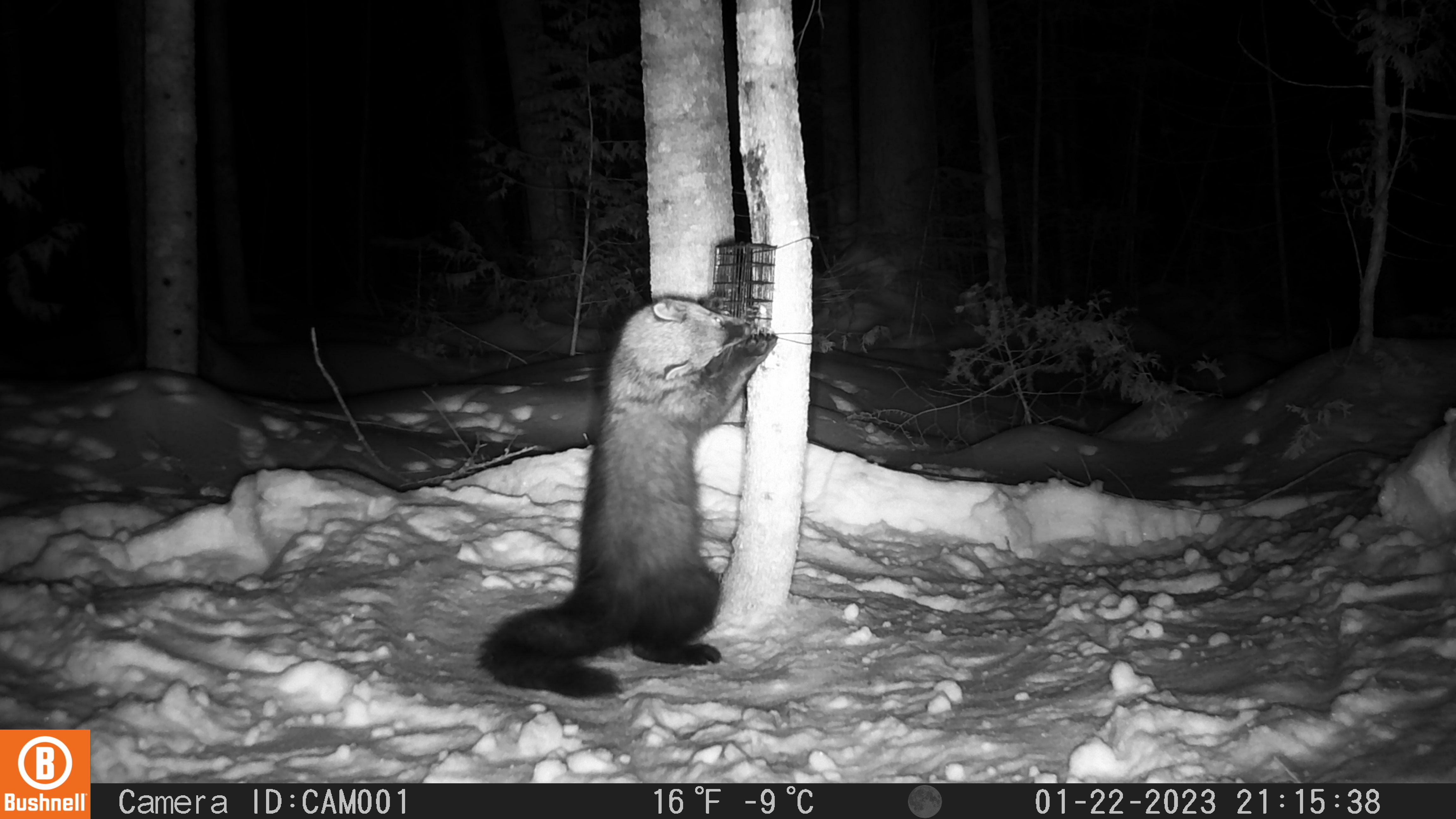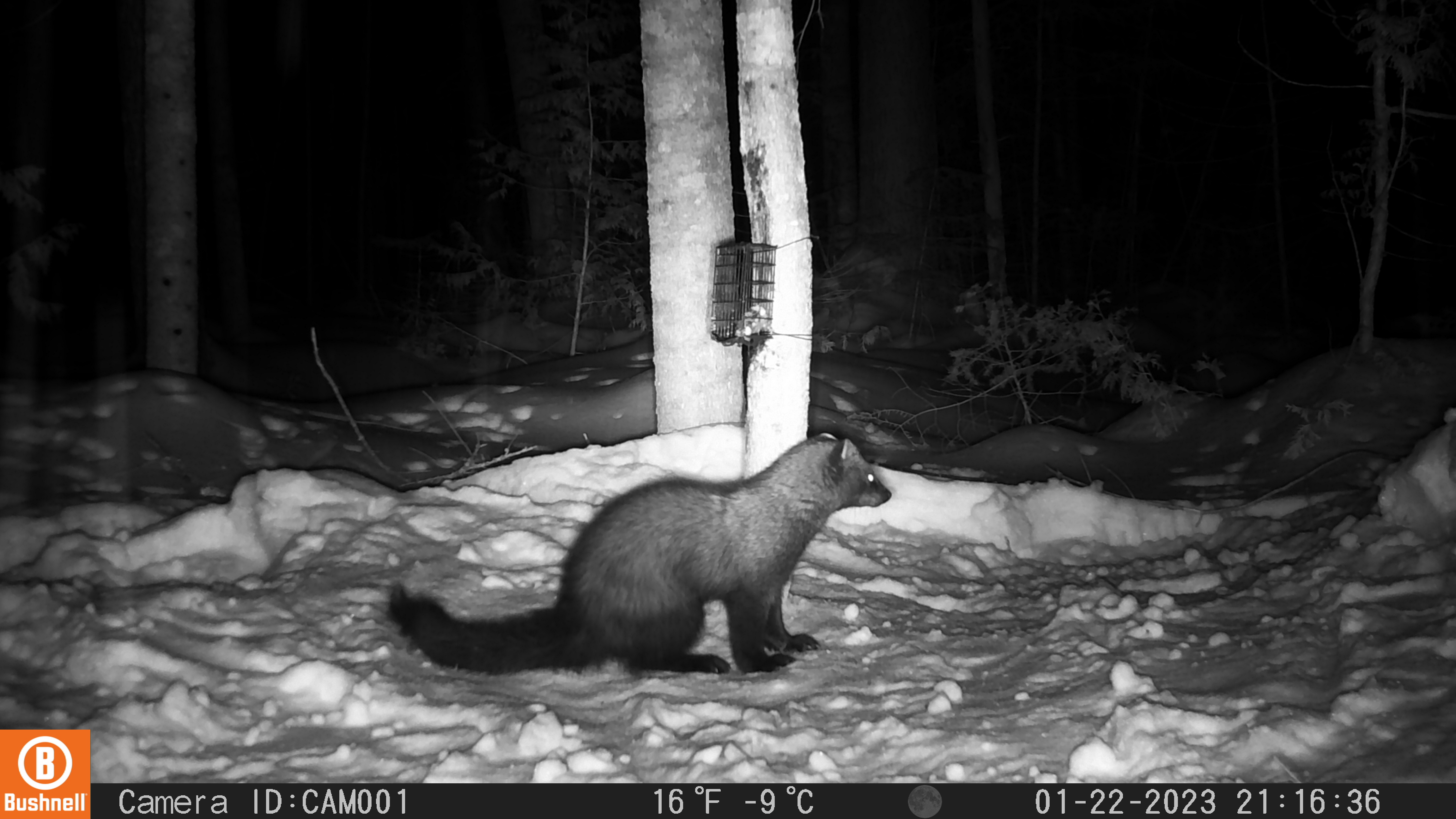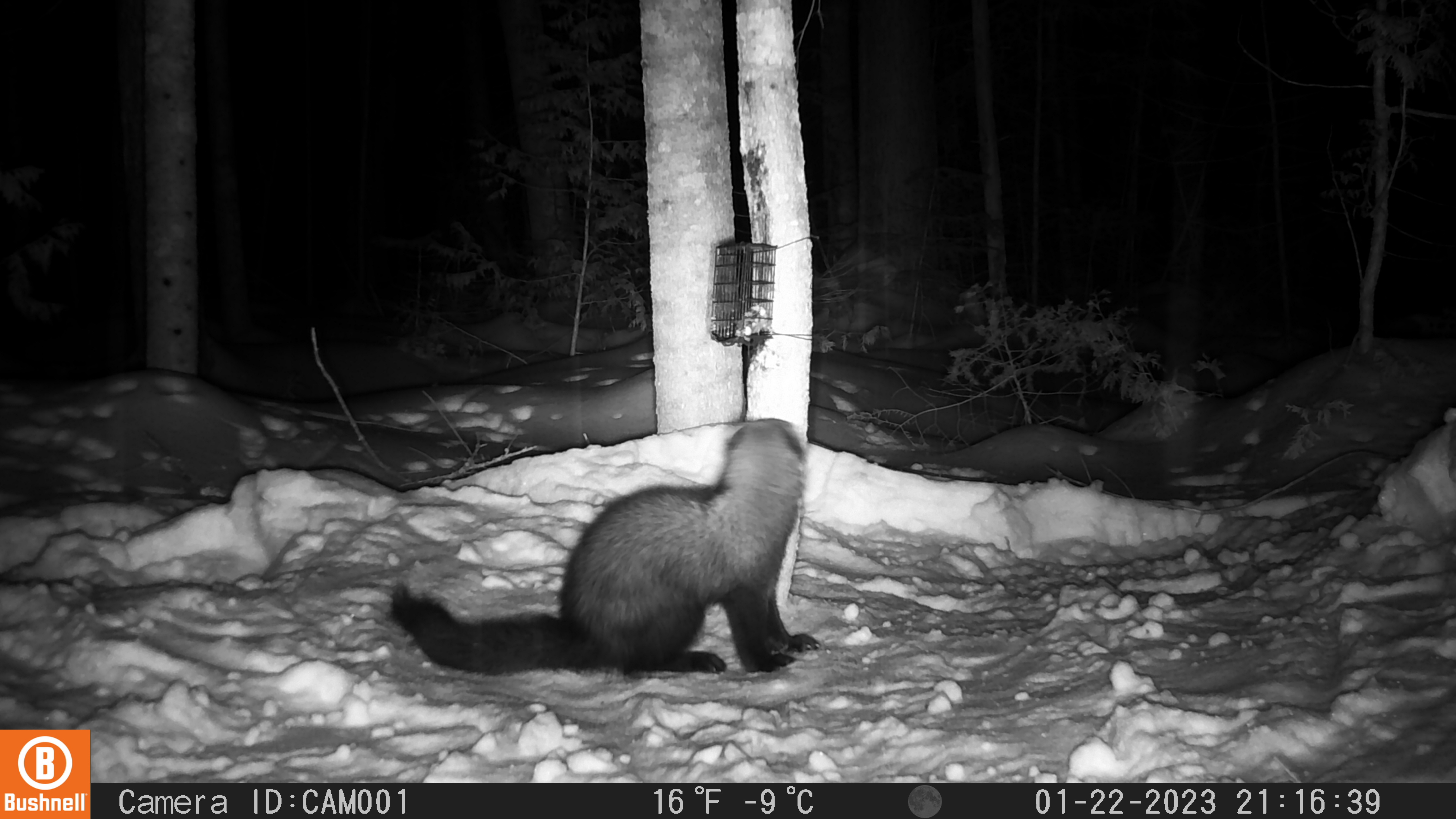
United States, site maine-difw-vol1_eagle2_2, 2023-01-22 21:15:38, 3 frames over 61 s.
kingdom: Animalia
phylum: Chordata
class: Mammalia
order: Carnivora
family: Mustelidae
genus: Pekania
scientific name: Pekania pennanti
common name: fisher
Fisher (Pekania pennanti).